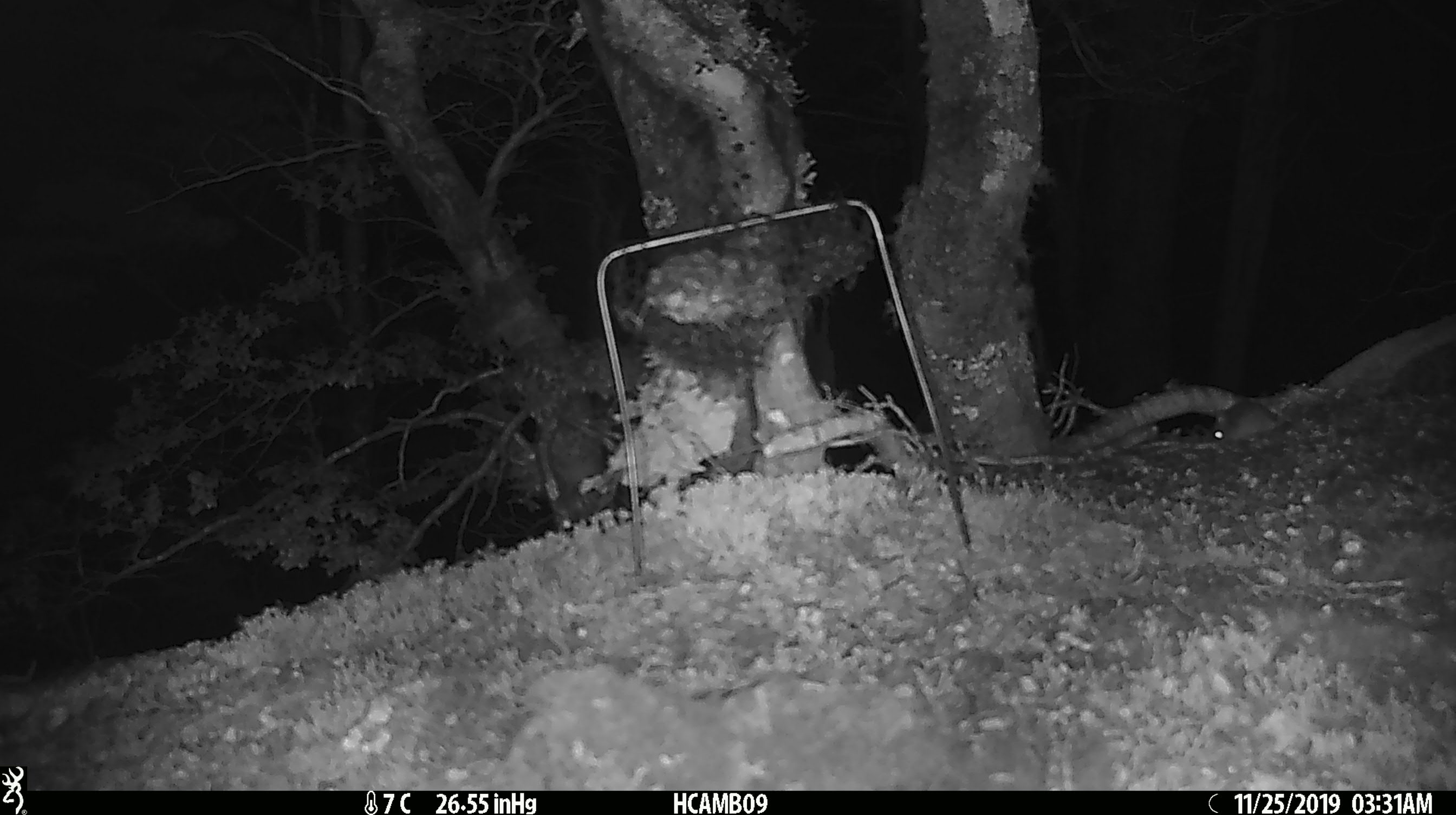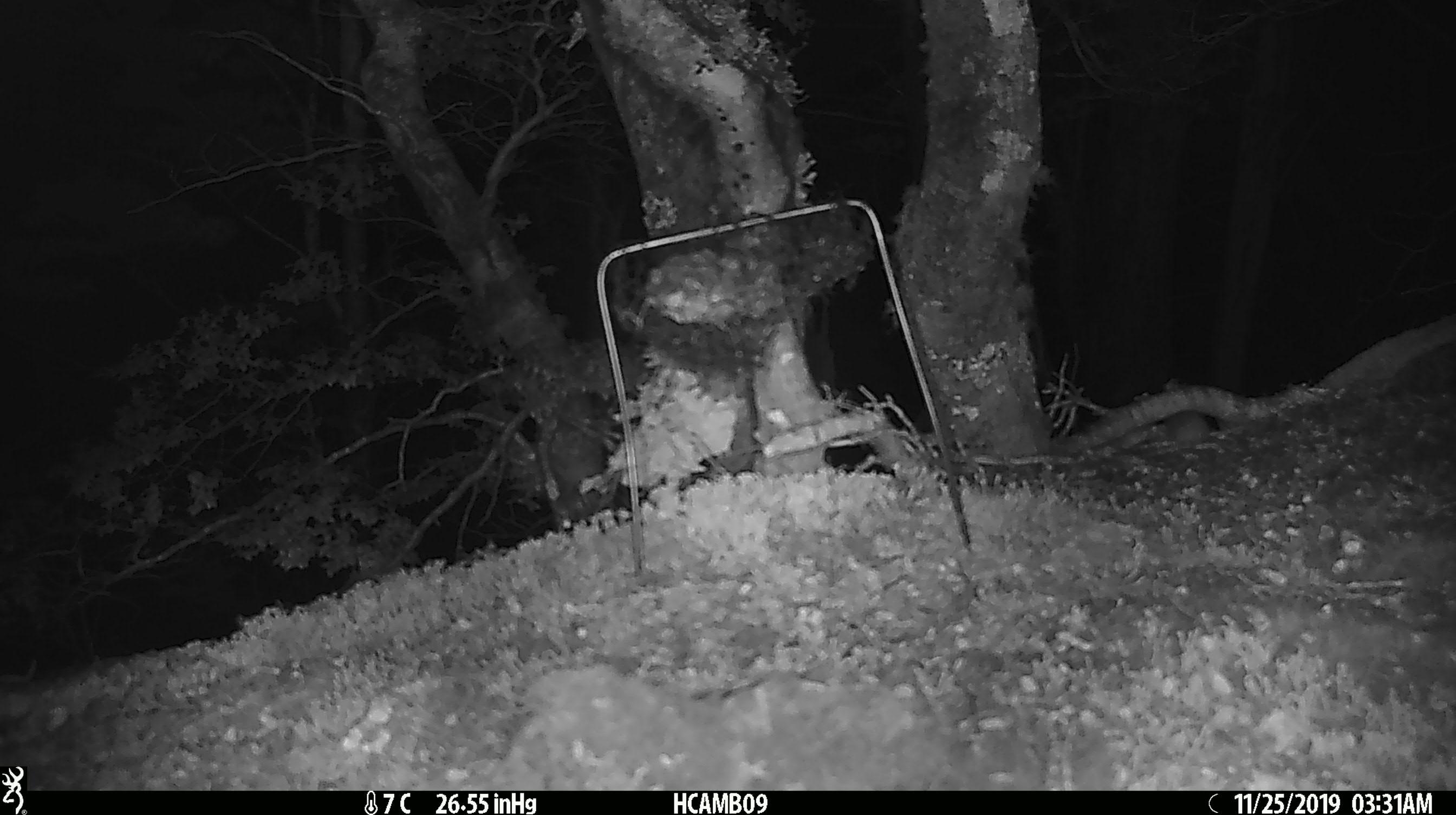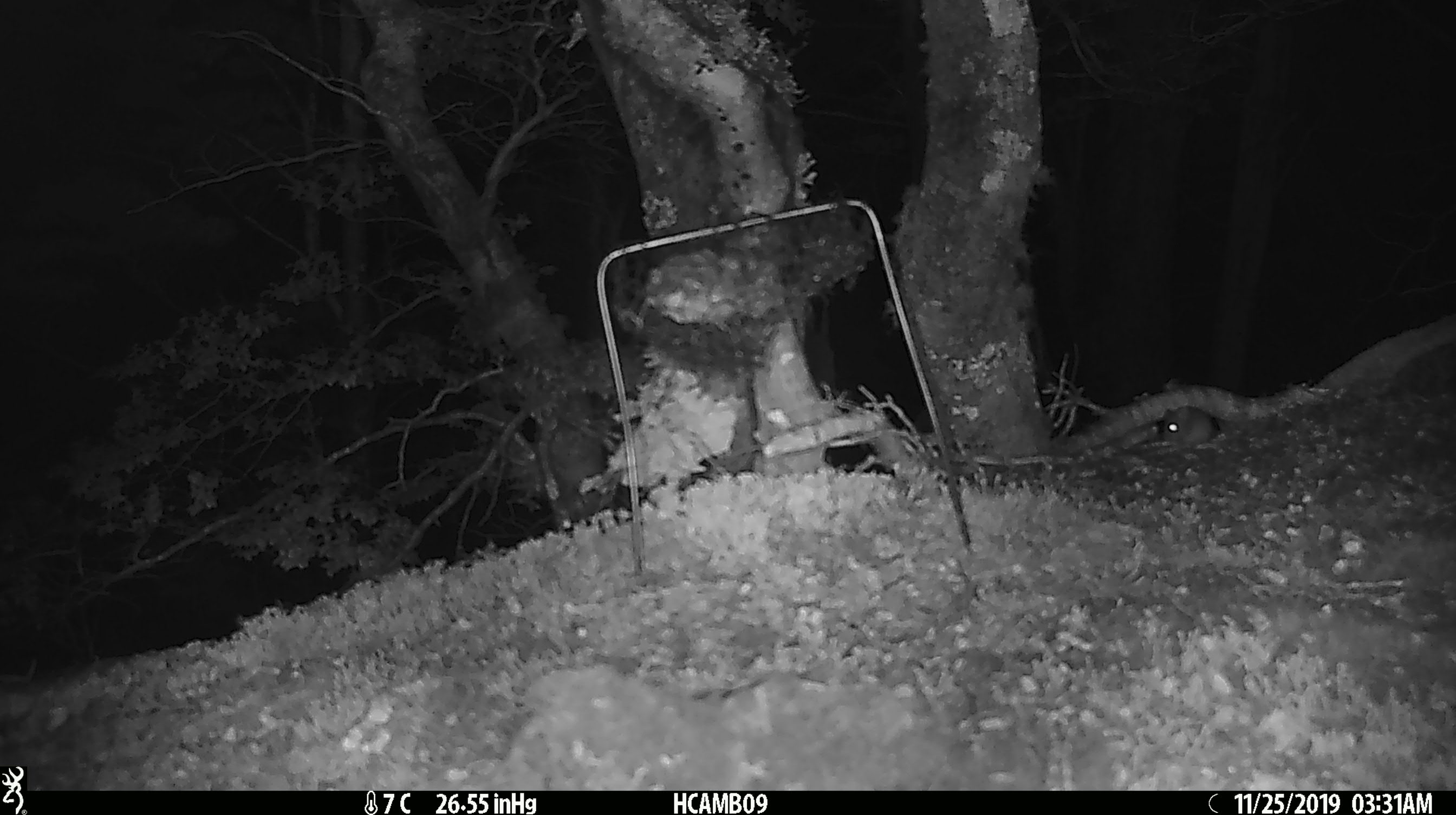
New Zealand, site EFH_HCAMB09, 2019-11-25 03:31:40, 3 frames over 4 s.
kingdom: Animalia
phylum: Chordata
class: Mammalia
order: Rodentia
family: Muridae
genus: Mus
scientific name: Mus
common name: mouse